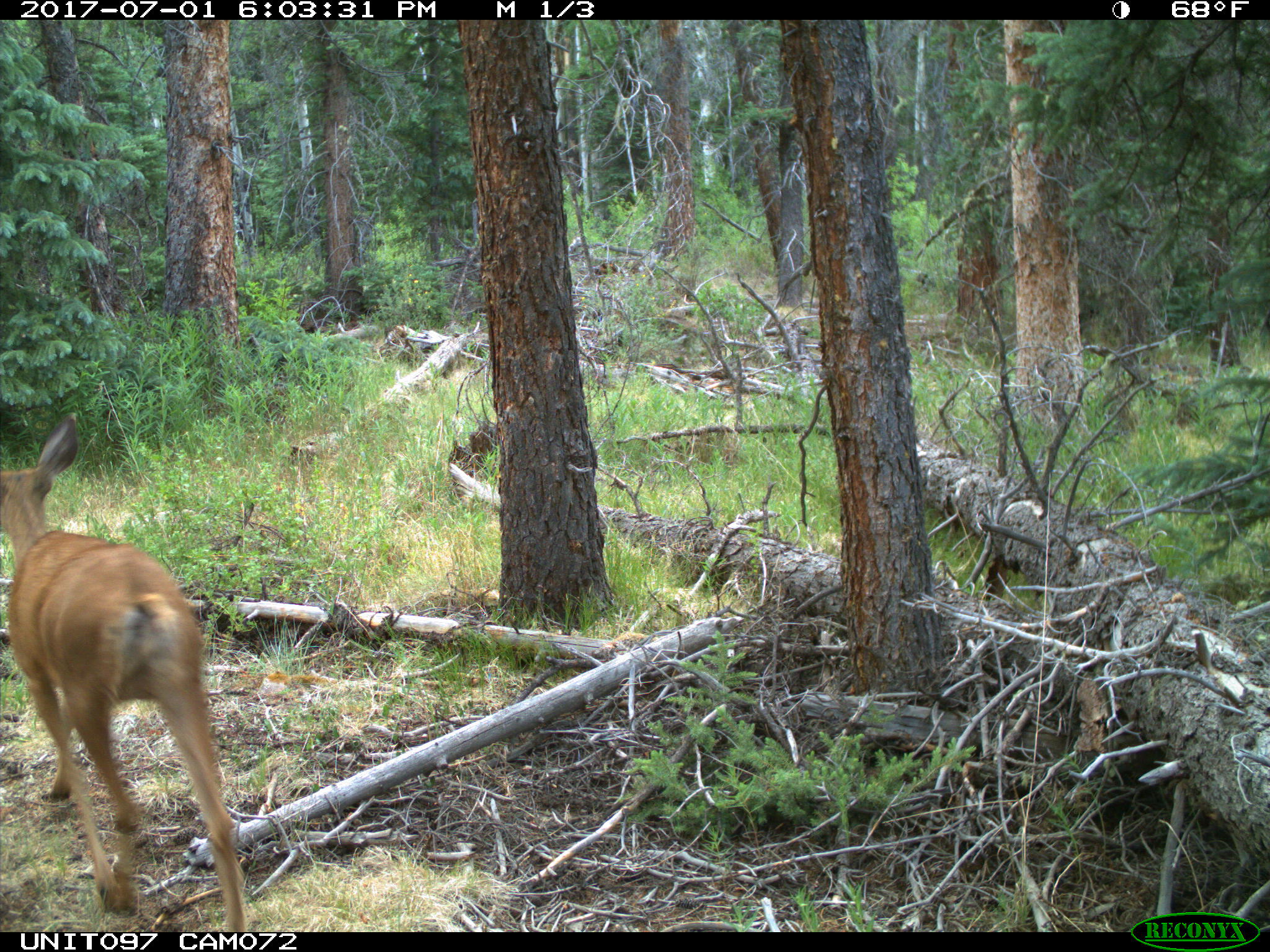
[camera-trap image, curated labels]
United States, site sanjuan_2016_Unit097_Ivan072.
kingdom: Animalia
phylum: Chordata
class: Mammalia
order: Artiodactyla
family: Cervidae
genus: Odocoileus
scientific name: Odocoileus hemionus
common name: mule deer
Odocoileus hemionus (mule deer).